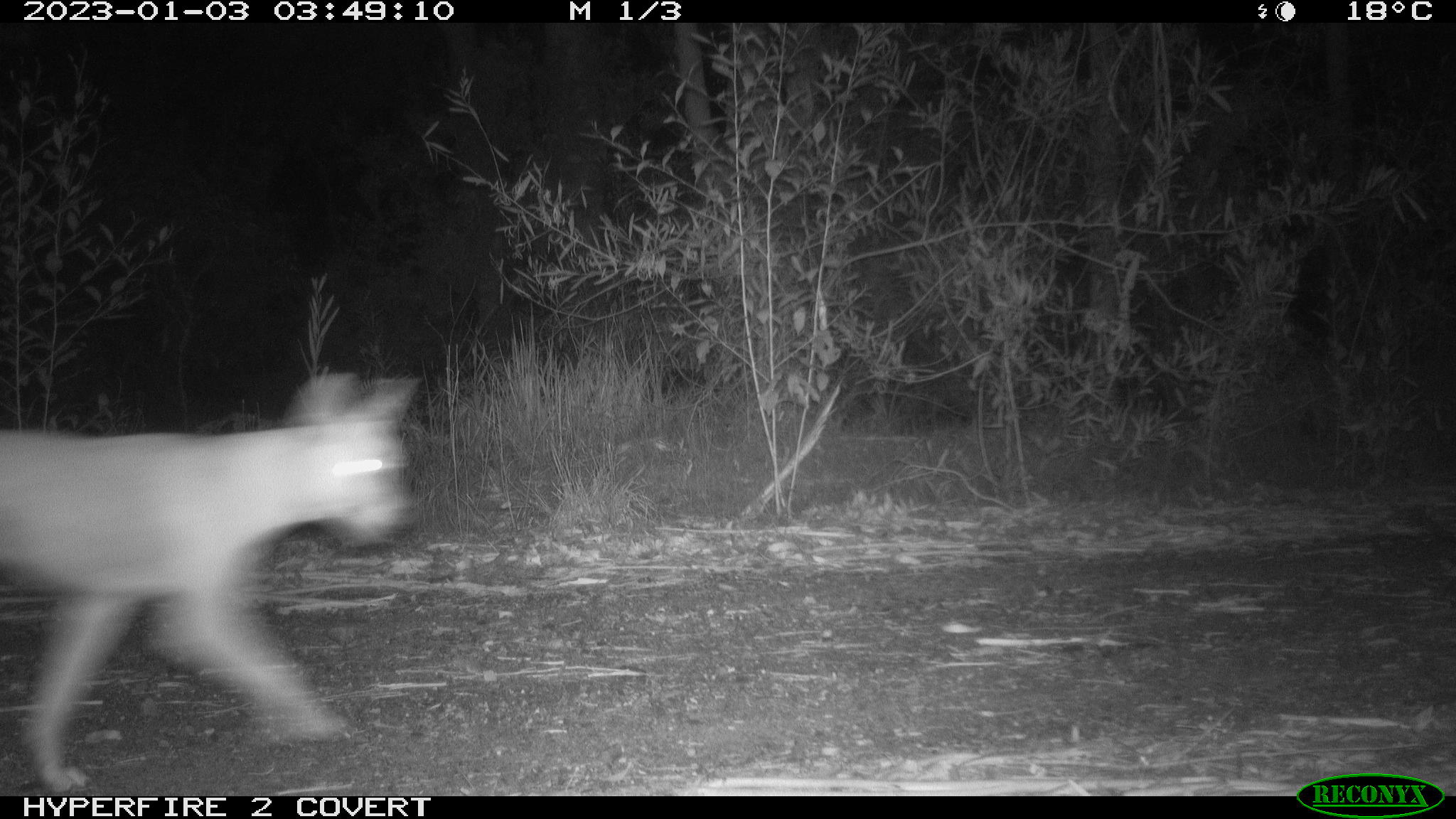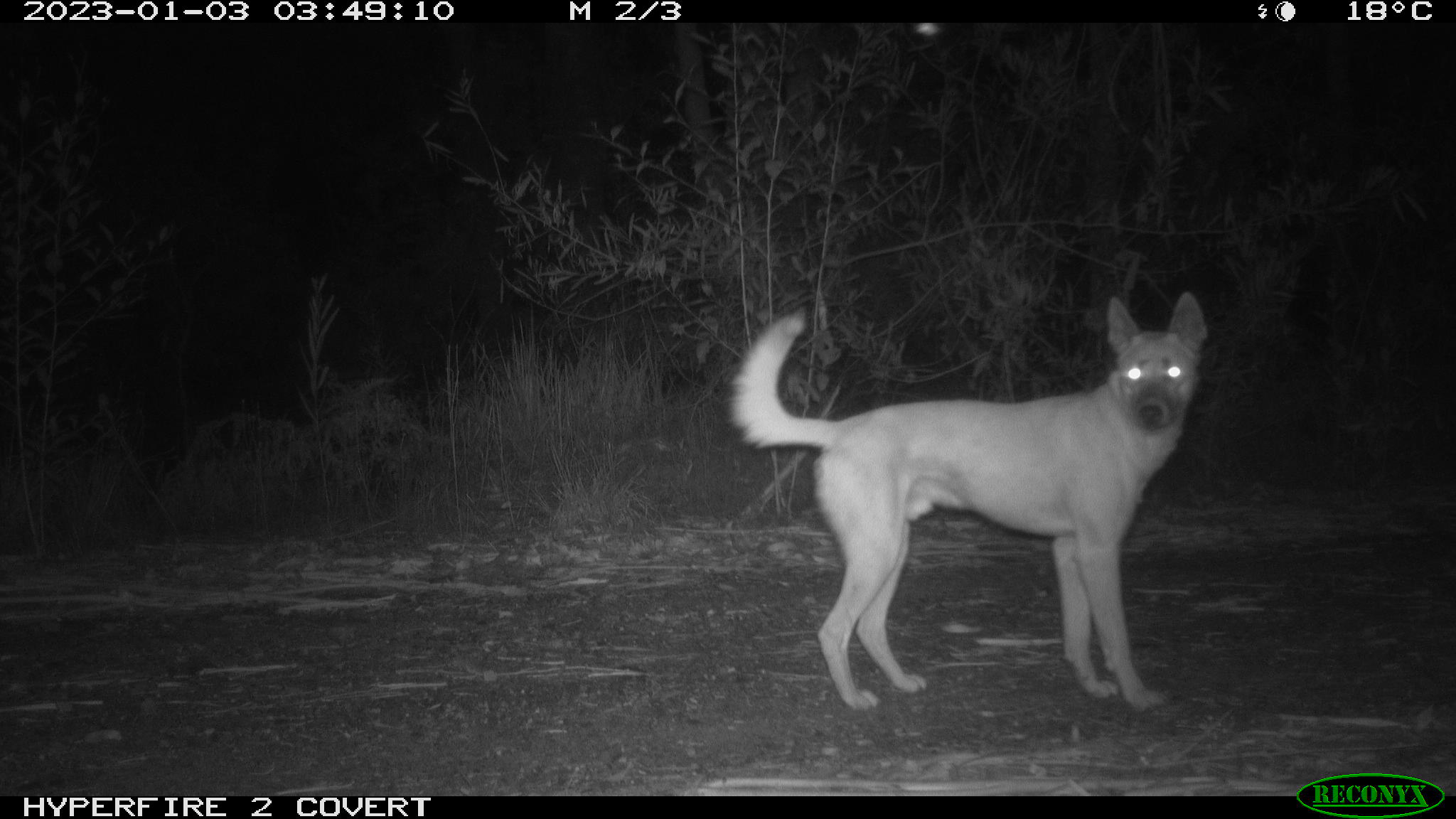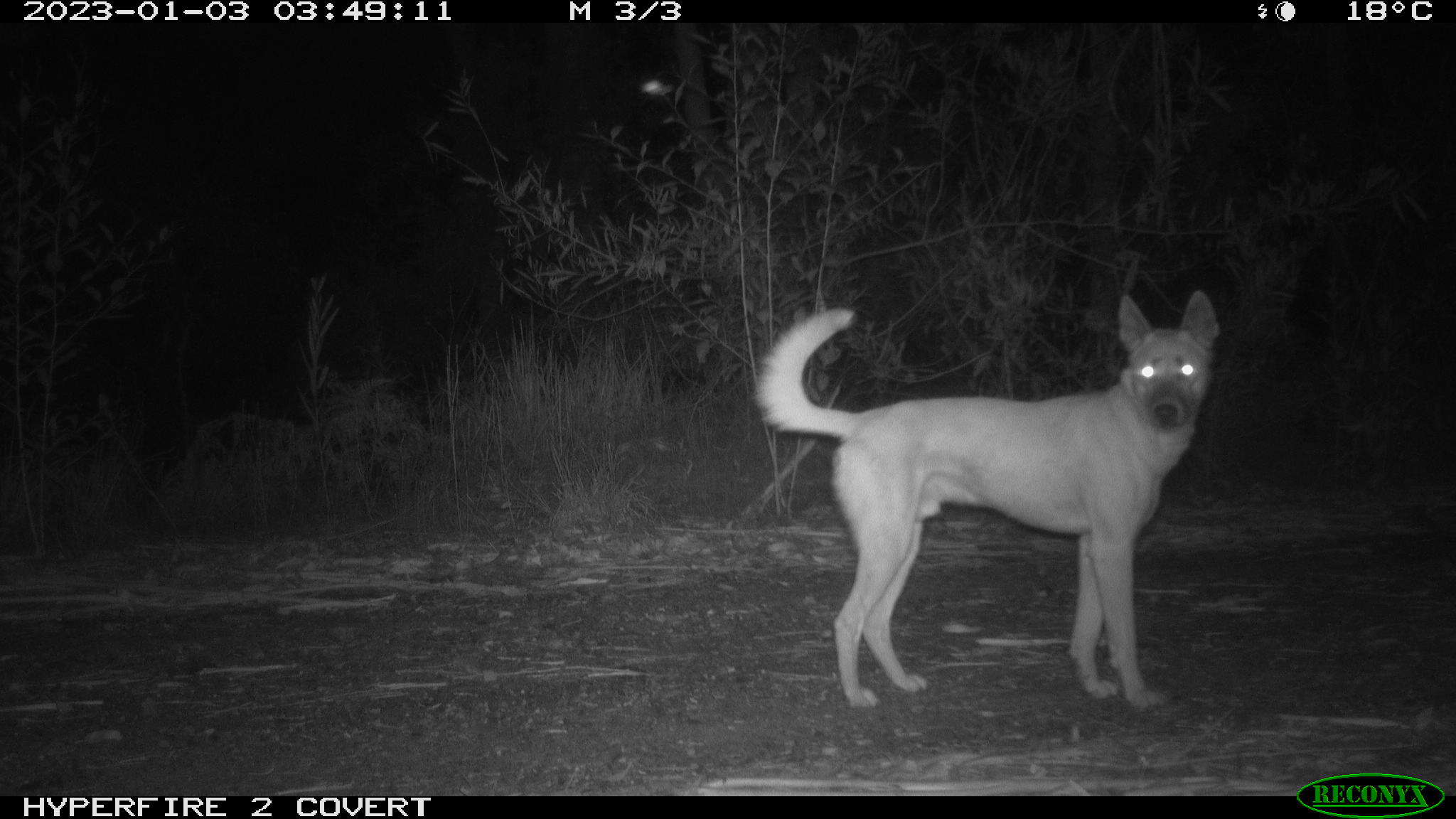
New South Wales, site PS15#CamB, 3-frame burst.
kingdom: Animalia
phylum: Chordata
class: Mammalia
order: Carnivora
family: Canidae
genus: Canis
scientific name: Canis familiaris dingo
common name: dingo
Dingo (Canis familiaris dingo).